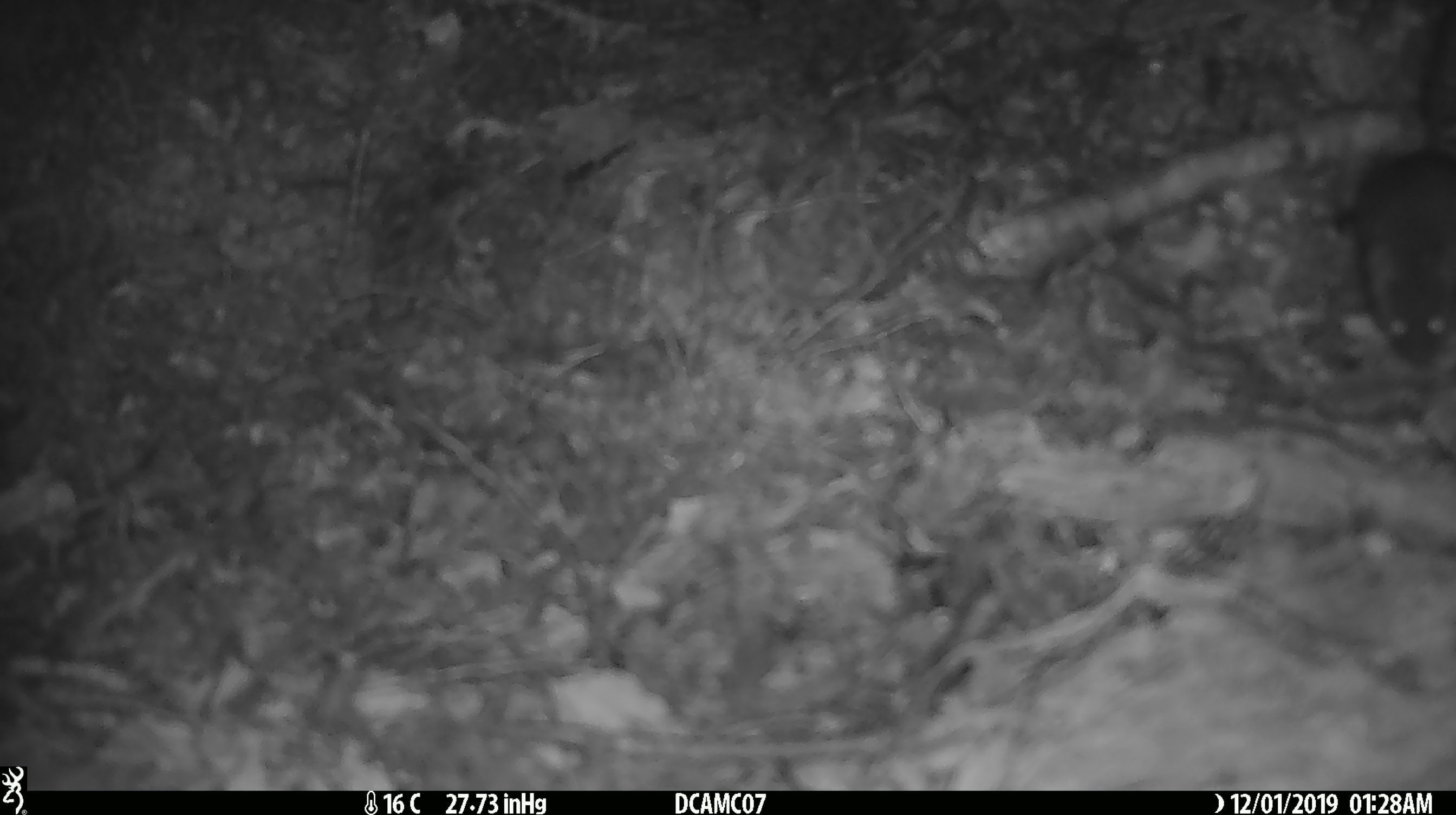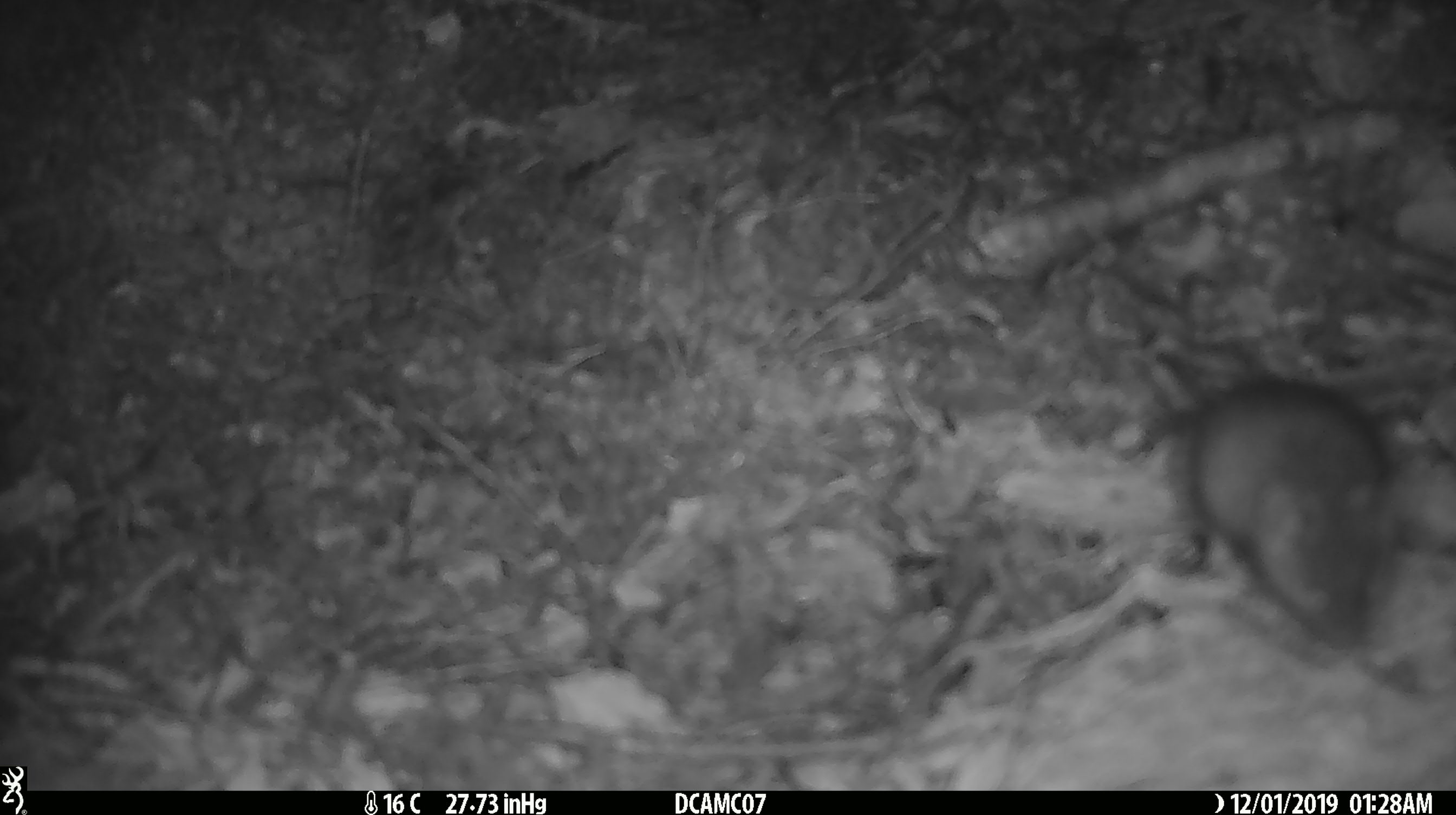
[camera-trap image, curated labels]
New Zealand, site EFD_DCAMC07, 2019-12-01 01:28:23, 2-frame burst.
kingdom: Animalia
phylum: Chordata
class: Mammalia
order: Rodentia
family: Muridae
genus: Mus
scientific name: Mus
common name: mouse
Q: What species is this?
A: Mouse (Mus).